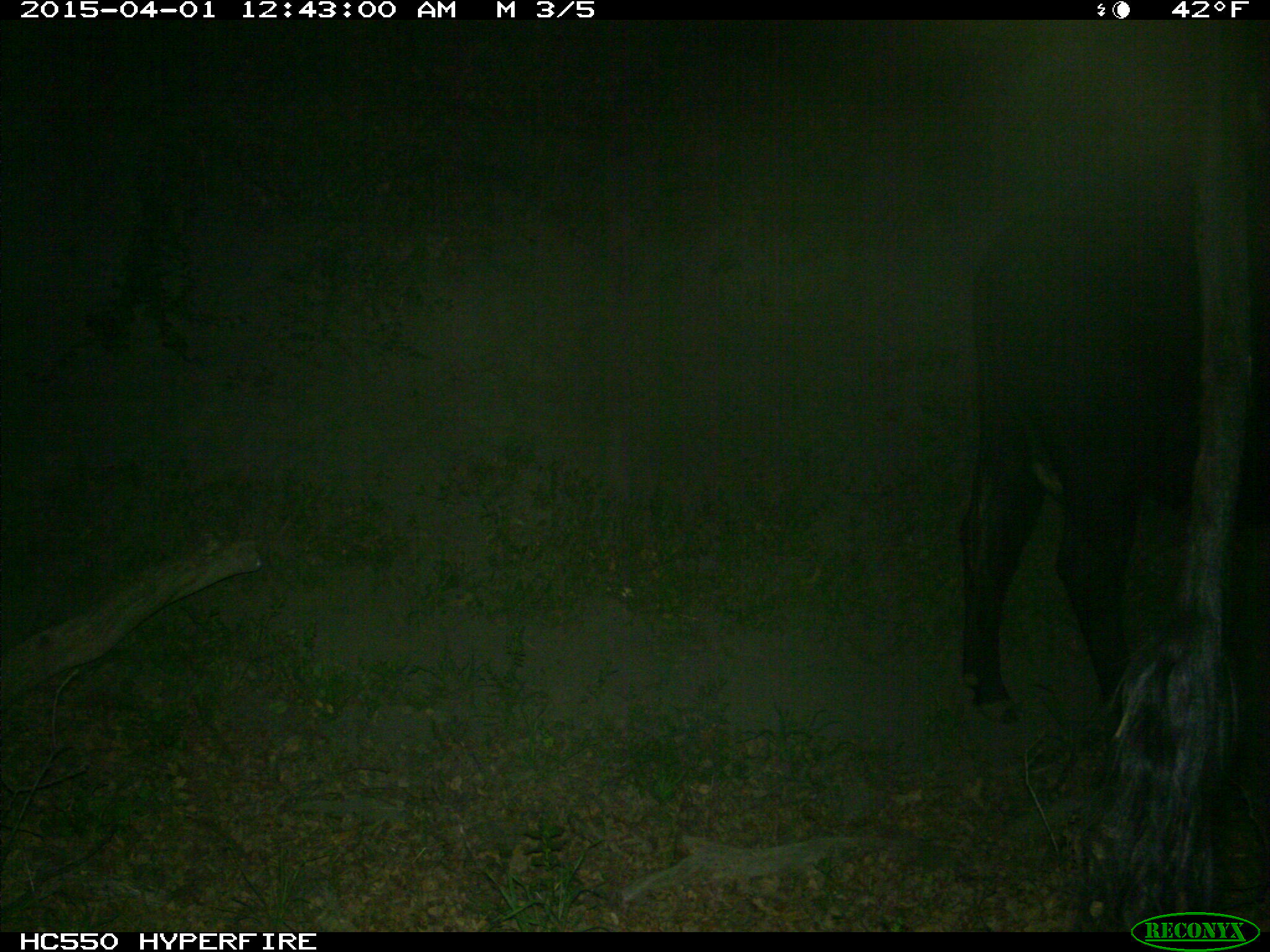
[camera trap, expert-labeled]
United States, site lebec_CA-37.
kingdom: Animalia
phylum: Chordata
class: Mammalia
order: Artiodactyla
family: Bovidae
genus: Bos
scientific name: Bos taurus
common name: domestic cow